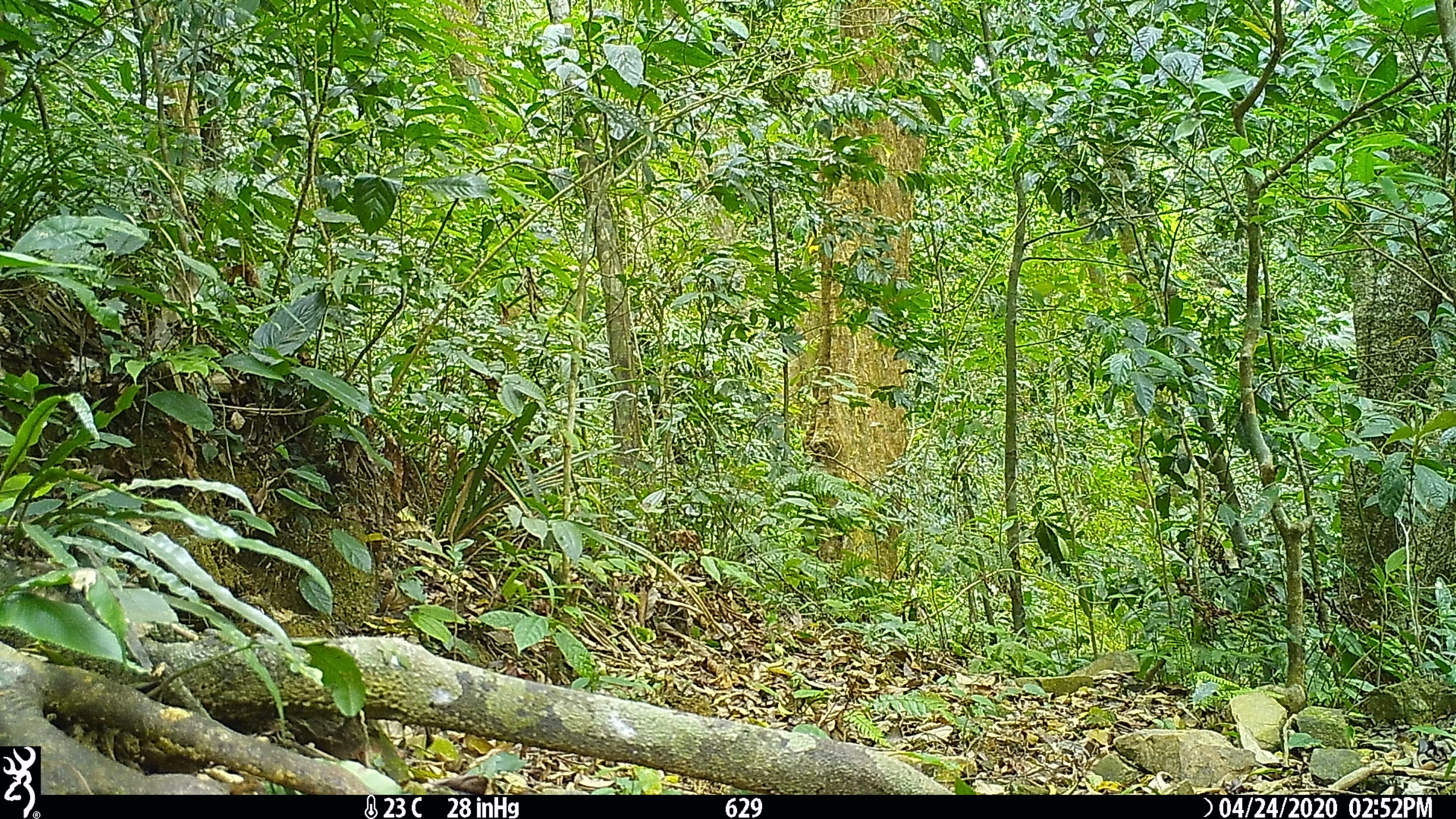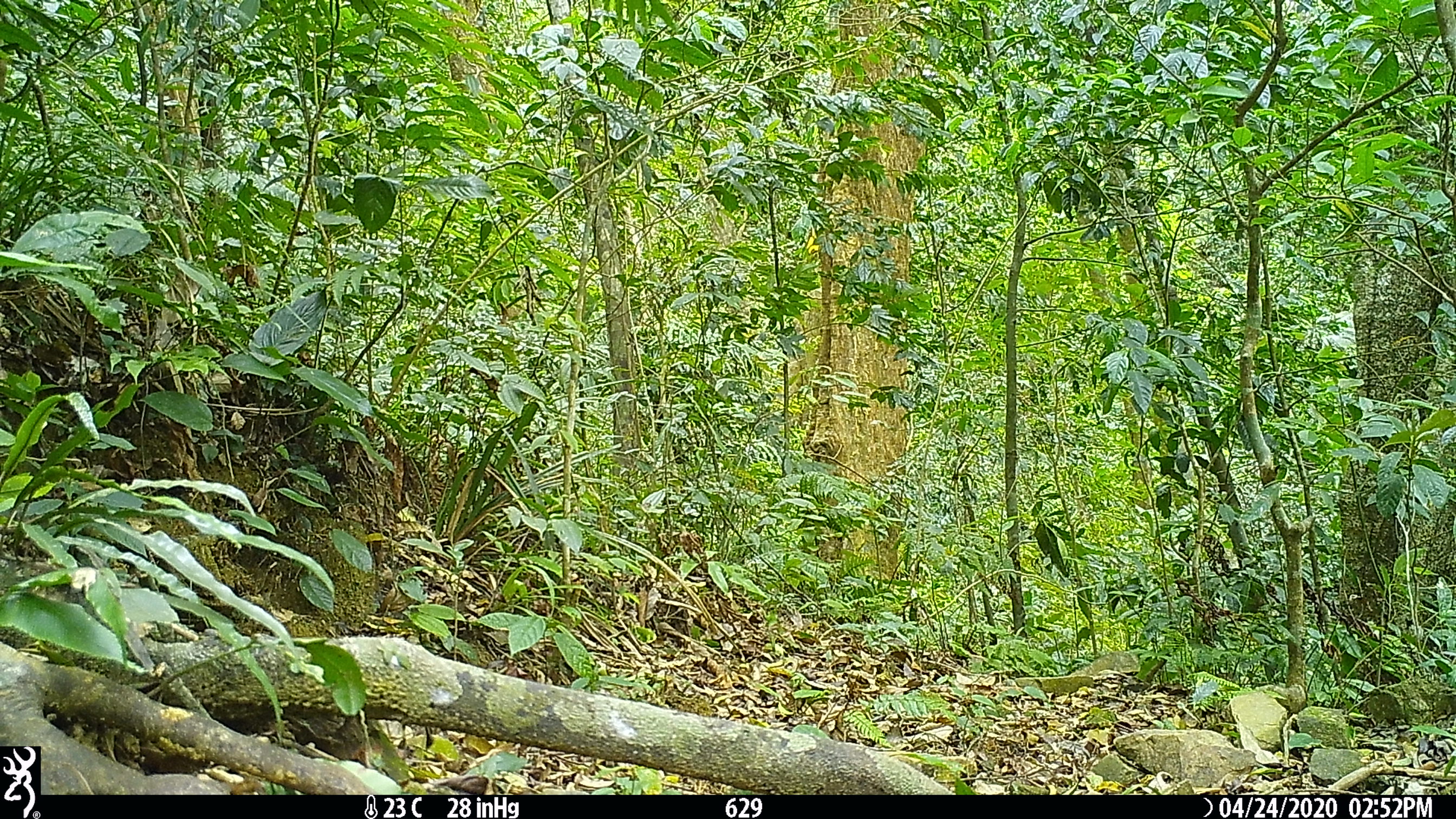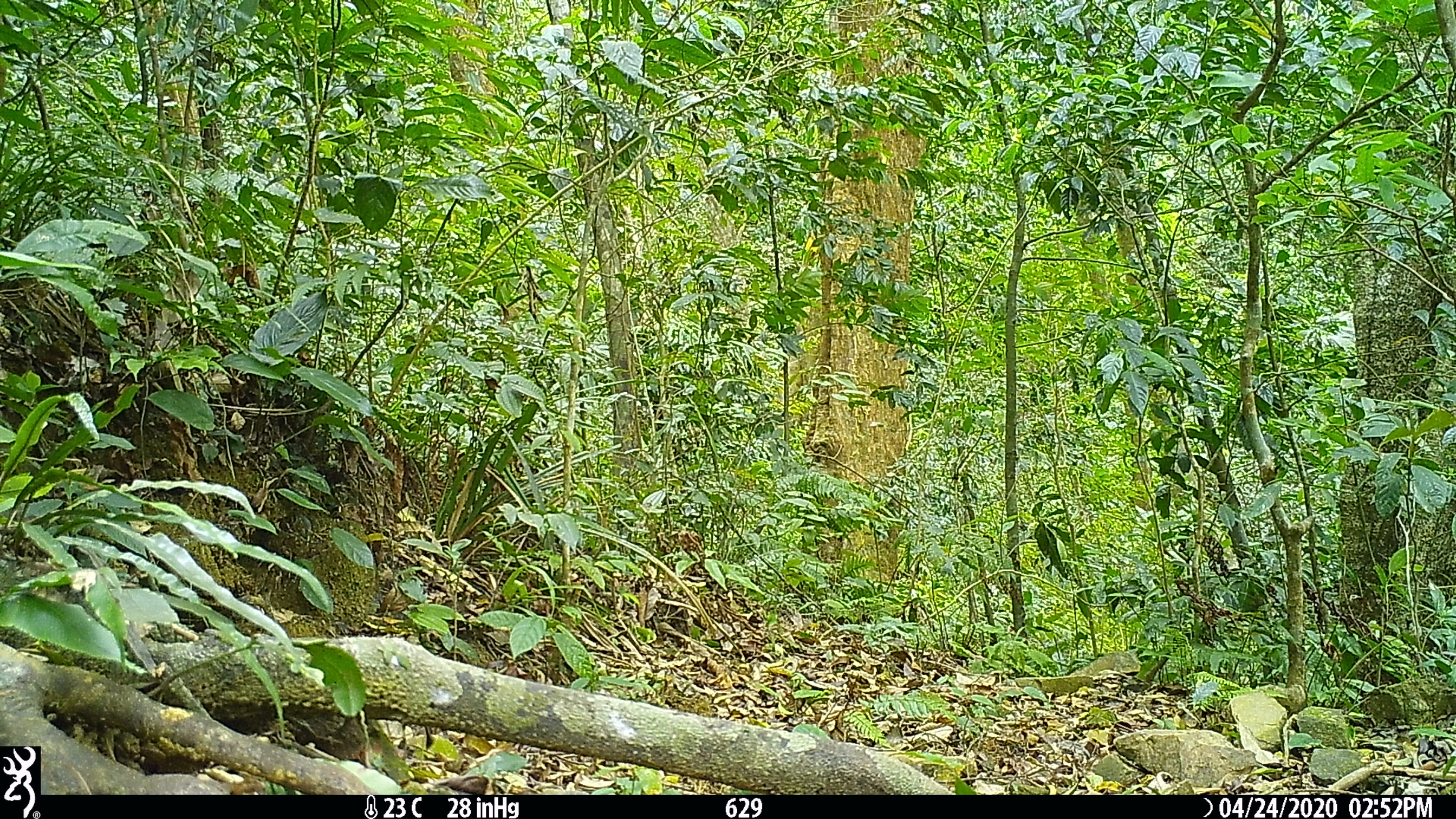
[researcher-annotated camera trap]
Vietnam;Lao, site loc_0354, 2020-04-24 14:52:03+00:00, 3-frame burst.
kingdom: Animalia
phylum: Chordata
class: Mammalia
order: Carnivora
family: Mustelidae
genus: Martes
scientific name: Martes flavigula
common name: yellow-throated marten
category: yellow throated marten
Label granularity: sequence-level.